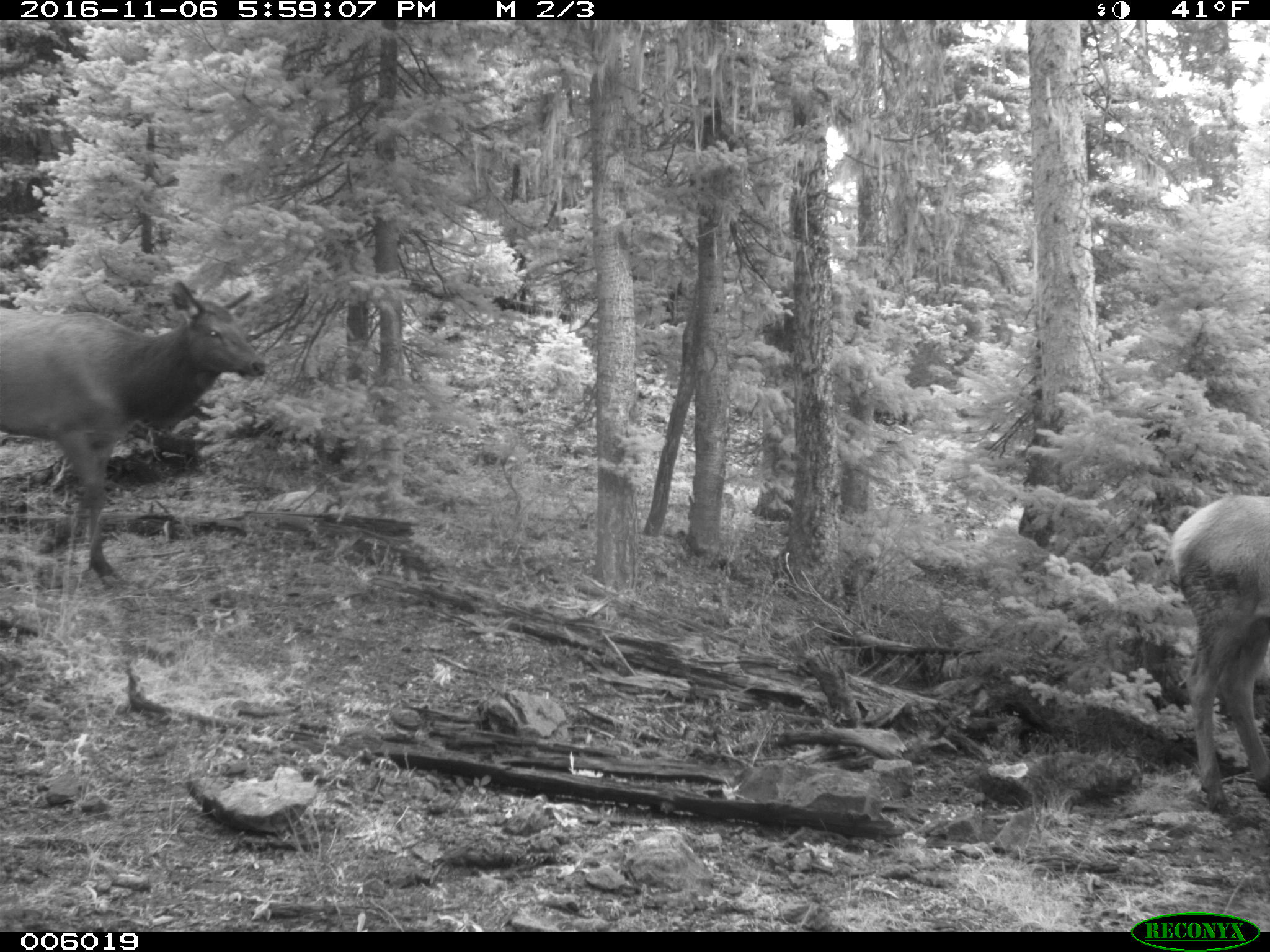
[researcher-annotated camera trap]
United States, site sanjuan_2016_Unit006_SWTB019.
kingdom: Animalia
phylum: Chordata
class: Mammalia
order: Artiodactyla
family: Cervidae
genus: Cervus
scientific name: Cervus elaphus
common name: red deer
Cervus elaphus (red deer).